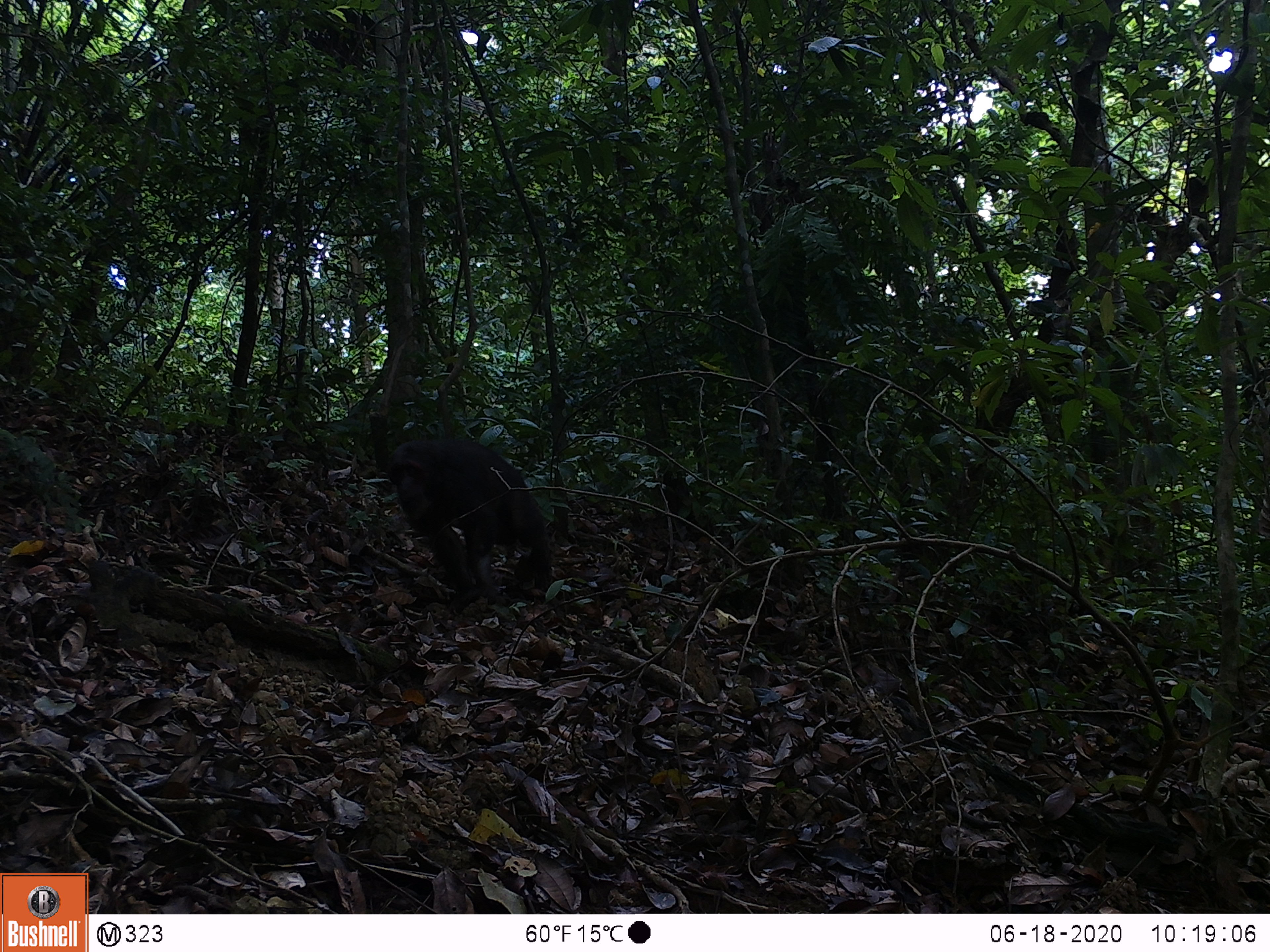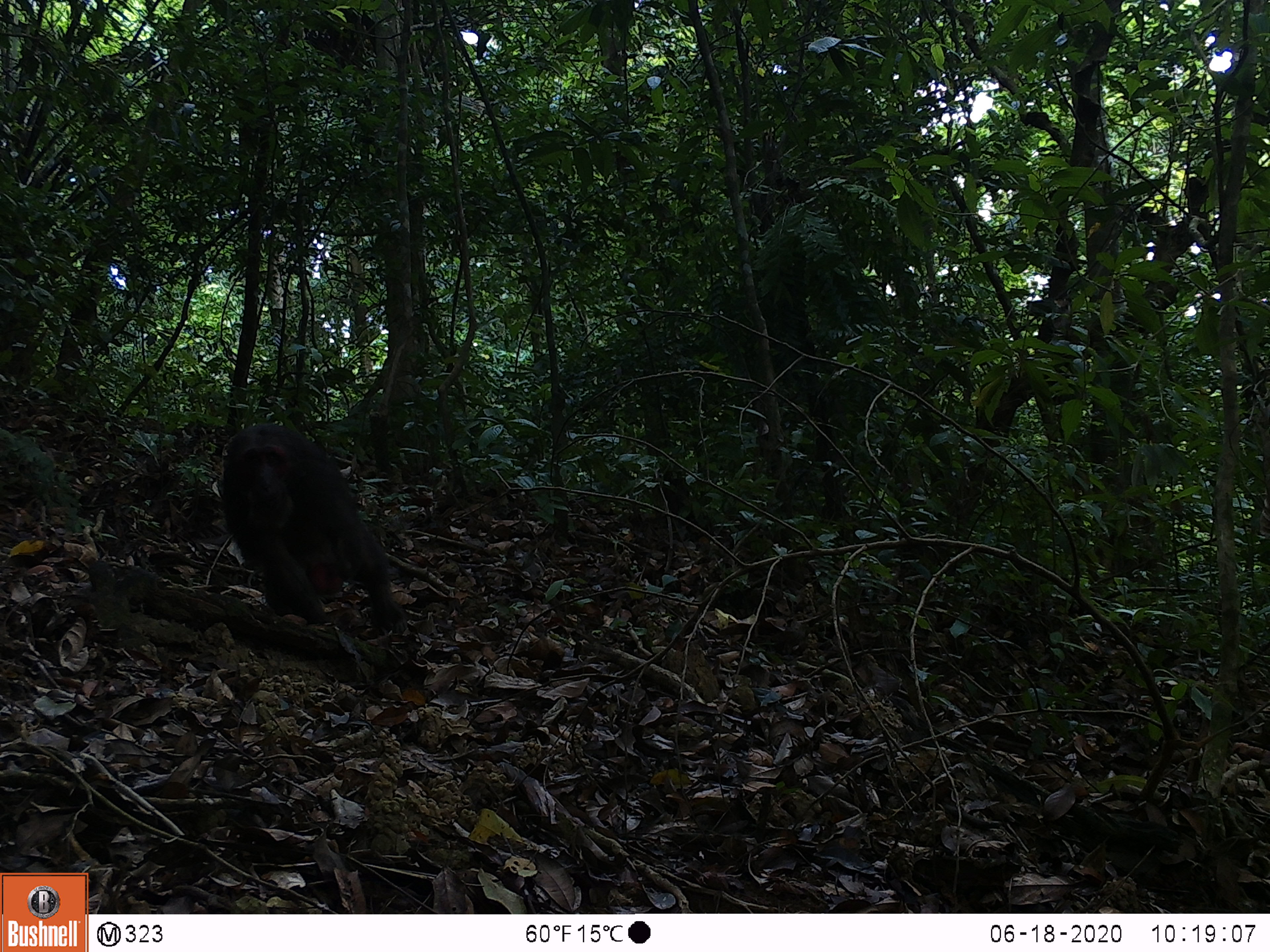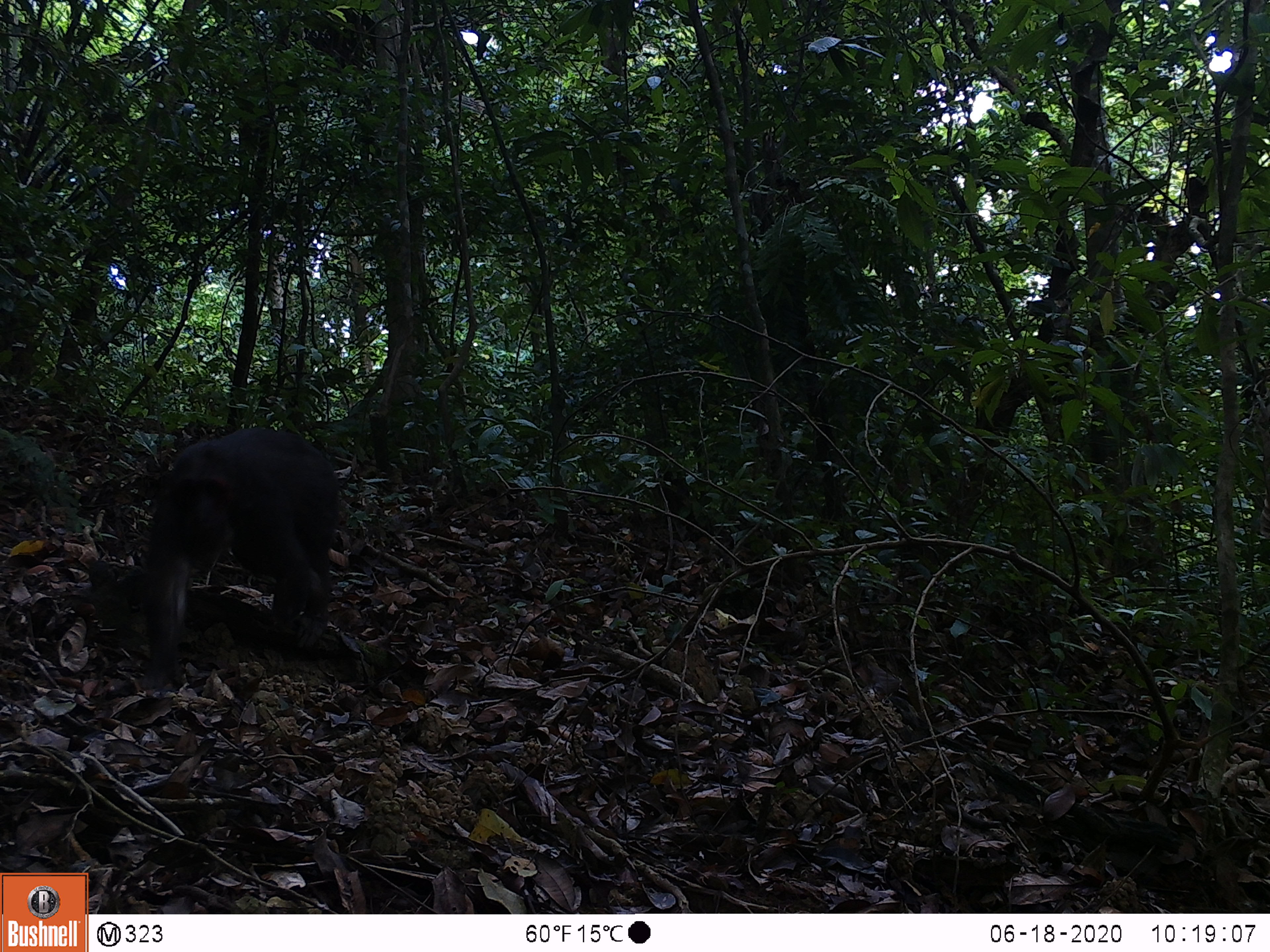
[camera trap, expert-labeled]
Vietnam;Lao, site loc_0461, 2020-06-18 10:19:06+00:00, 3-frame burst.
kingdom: Animalia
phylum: Chordata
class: Mammalia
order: Primates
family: Cercopithecidae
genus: Macaca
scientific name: Macaca arctoides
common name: stump-tailed macaque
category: stump tailed macaque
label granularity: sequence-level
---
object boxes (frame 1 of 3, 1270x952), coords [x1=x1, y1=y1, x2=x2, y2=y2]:
stump tailed macaque: [x1=385, y1=436, x2=552, y2=604]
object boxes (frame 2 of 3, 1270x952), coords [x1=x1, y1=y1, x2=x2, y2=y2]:
stump tailed macaque: [x1=221, y1=421, x2=408, y2=637]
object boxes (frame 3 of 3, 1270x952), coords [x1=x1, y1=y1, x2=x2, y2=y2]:
stump tailed macaque: [x1=137, y1=425, x2=340, y2=693]